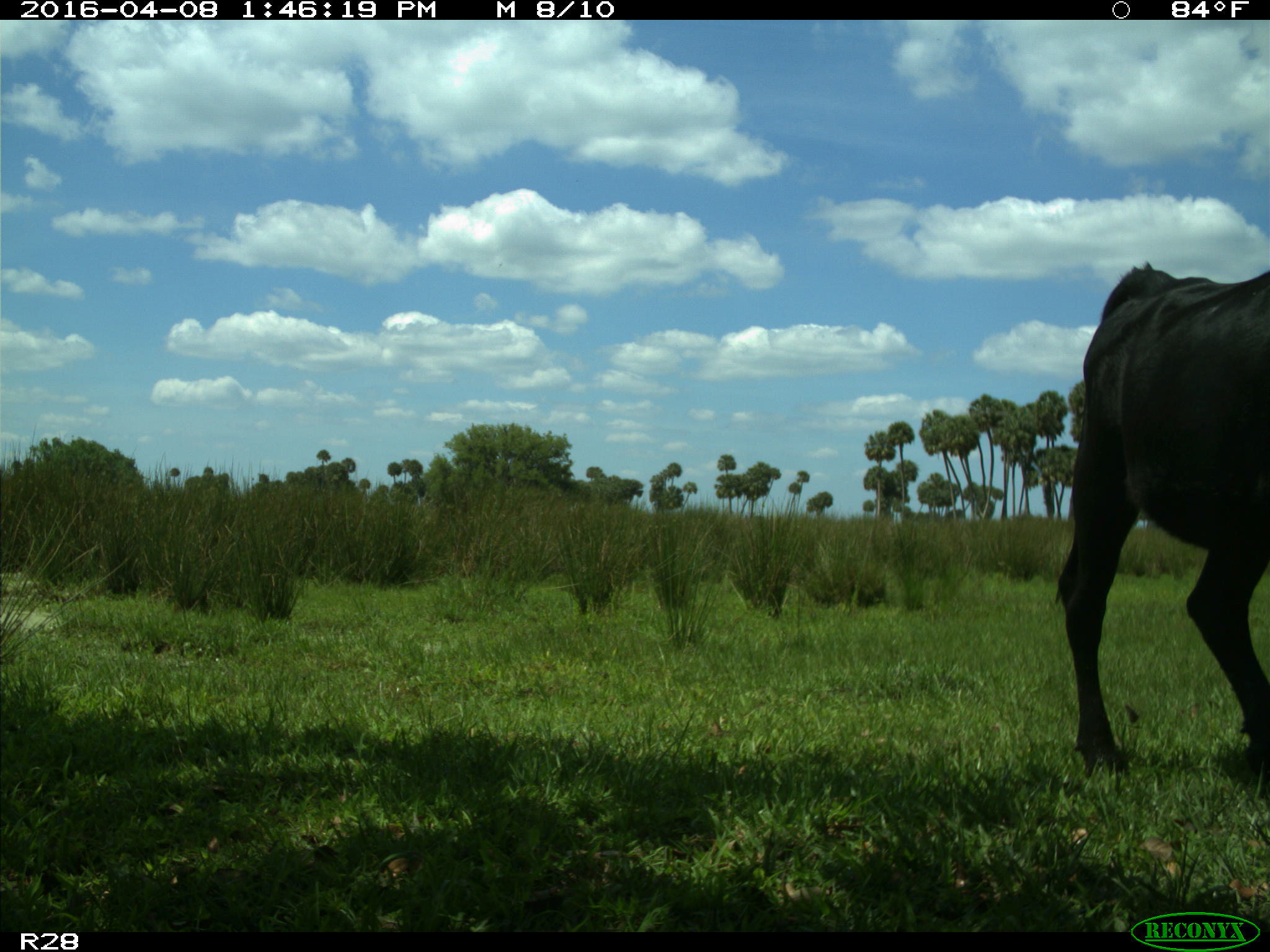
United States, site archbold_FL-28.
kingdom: Animalia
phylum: Chordata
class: Mammalia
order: Artiodactyla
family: Bovidae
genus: Bos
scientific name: Bos taurus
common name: domestic cow